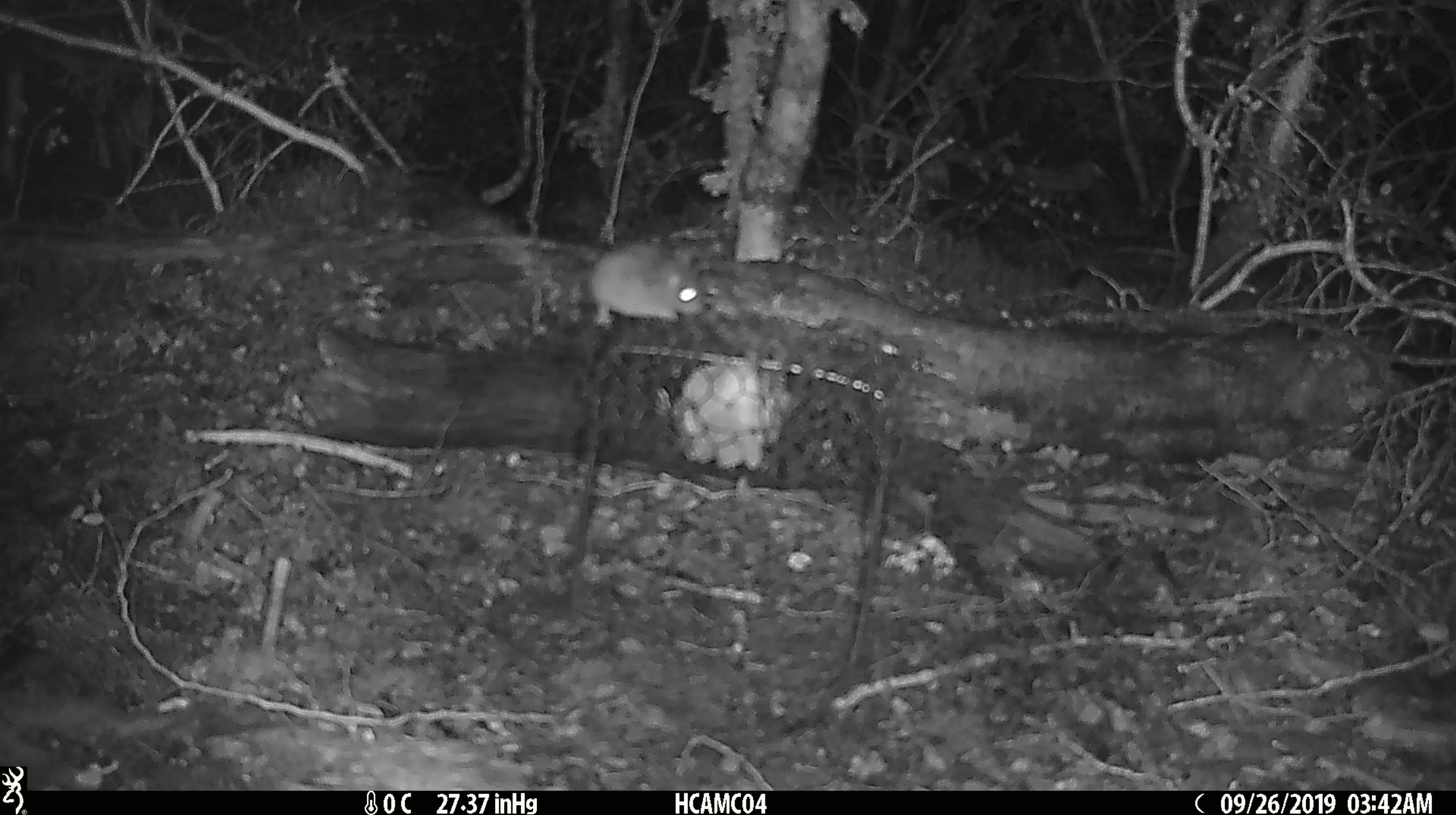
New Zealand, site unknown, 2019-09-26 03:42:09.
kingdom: Animalia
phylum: Chordata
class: Mammalia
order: Rodentia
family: Muridae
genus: Mus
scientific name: Mus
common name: mouse